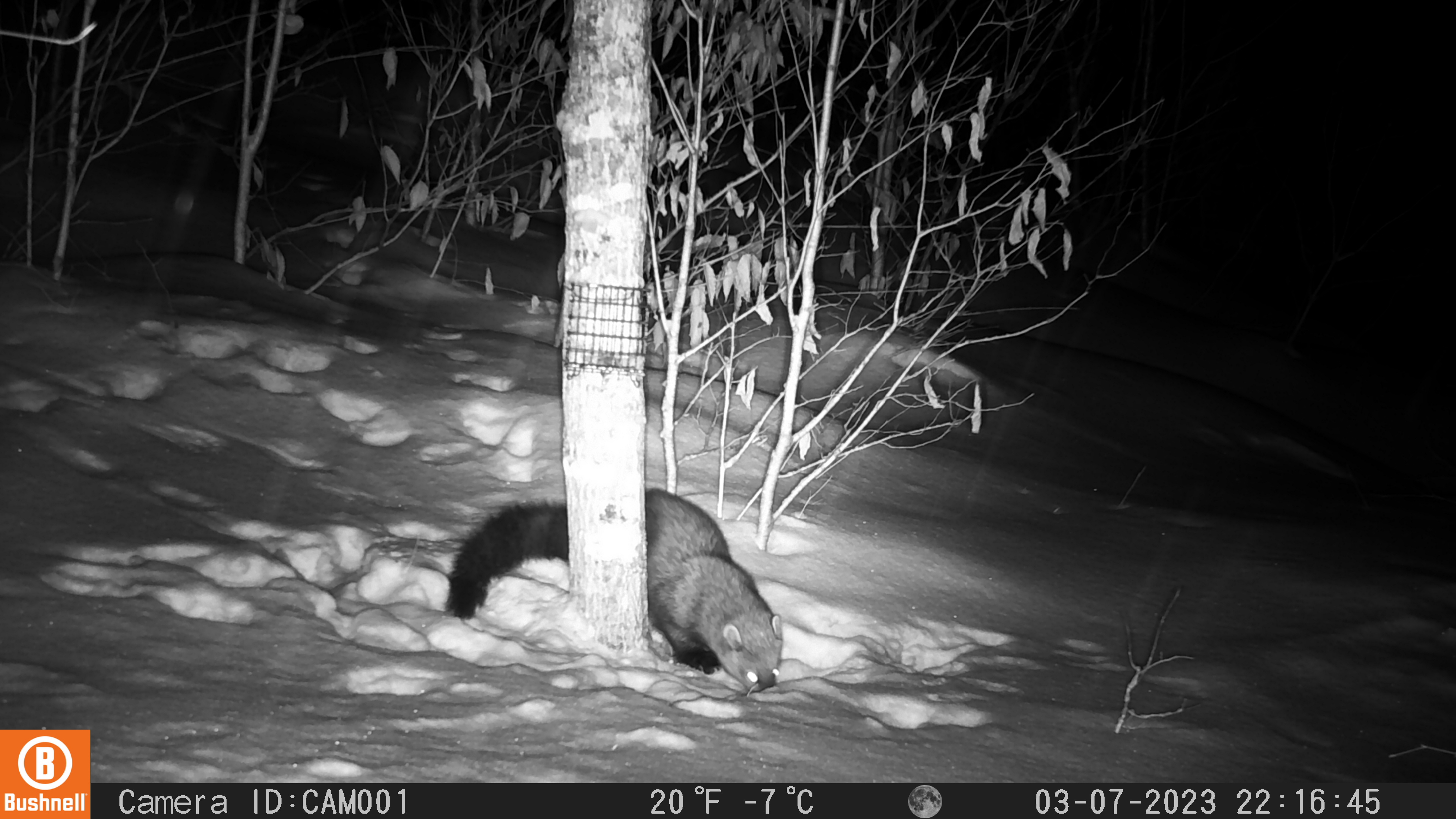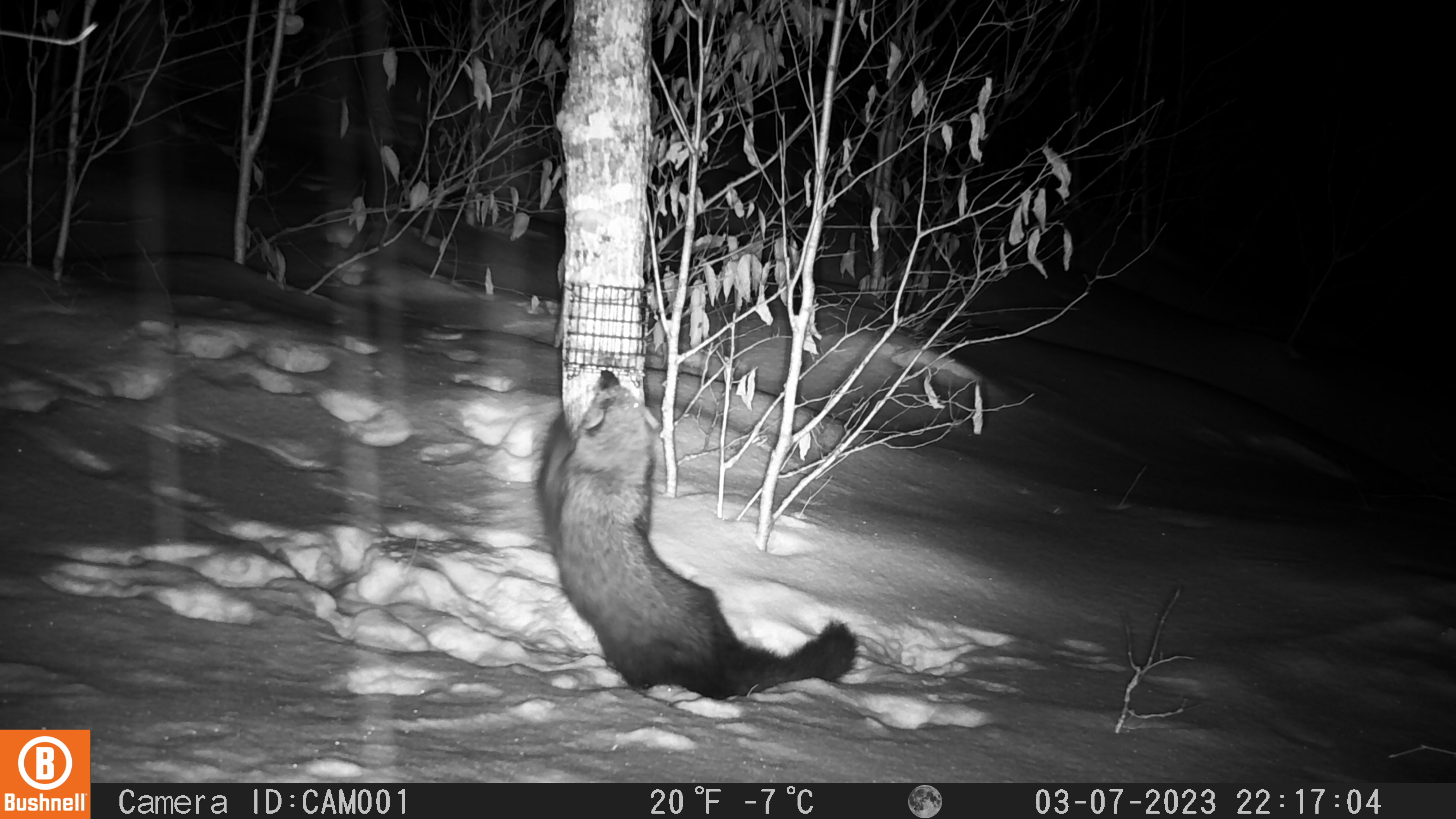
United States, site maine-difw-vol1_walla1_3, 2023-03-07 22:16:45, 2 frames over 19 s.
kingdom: Animalia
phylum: Chordata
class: Mammalia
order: Carnivora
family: Mustelidae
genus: Pekania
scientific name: Pekania pennanti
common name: fisher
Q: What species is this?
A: Fisher (Pekania pennanti).